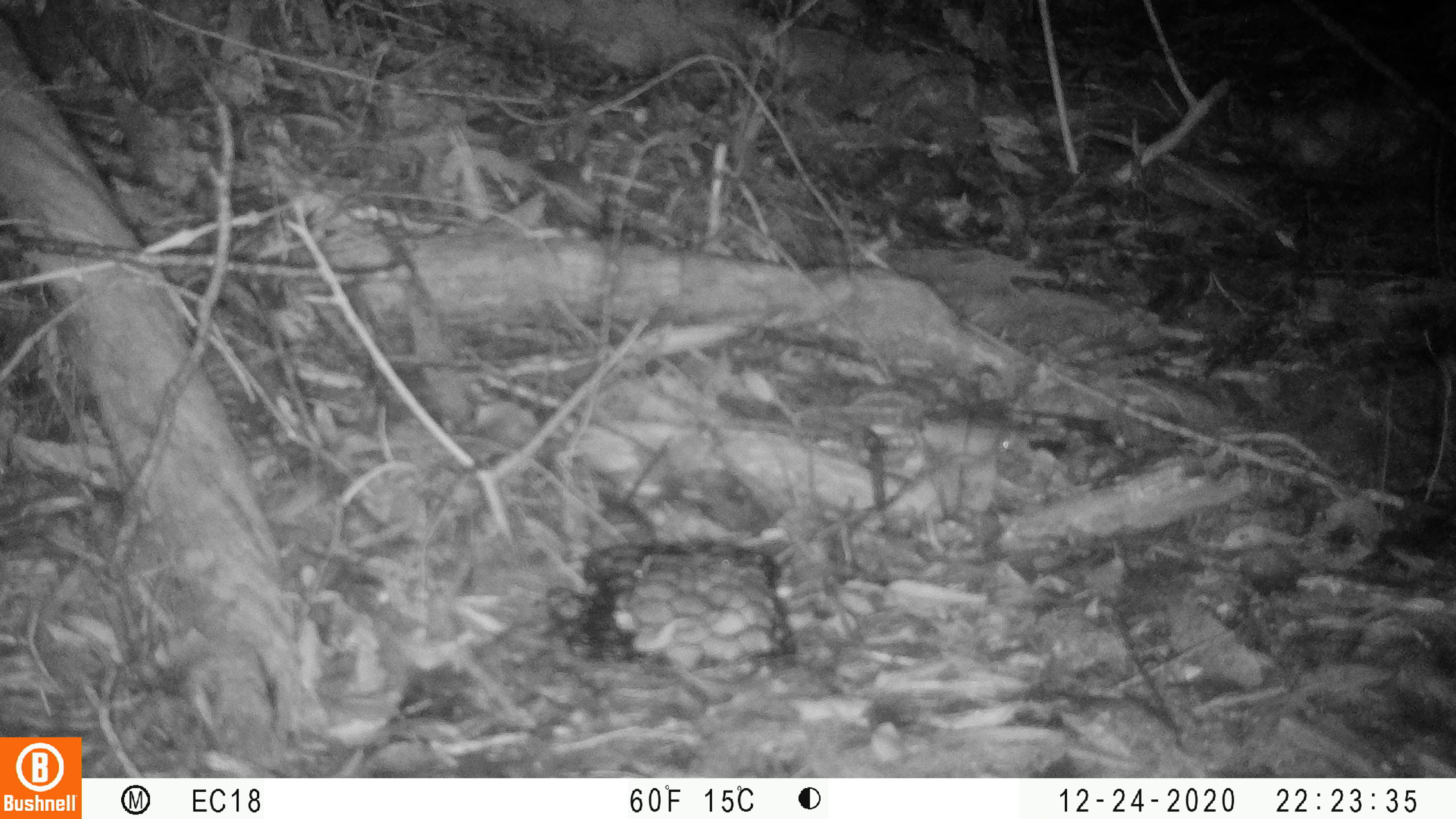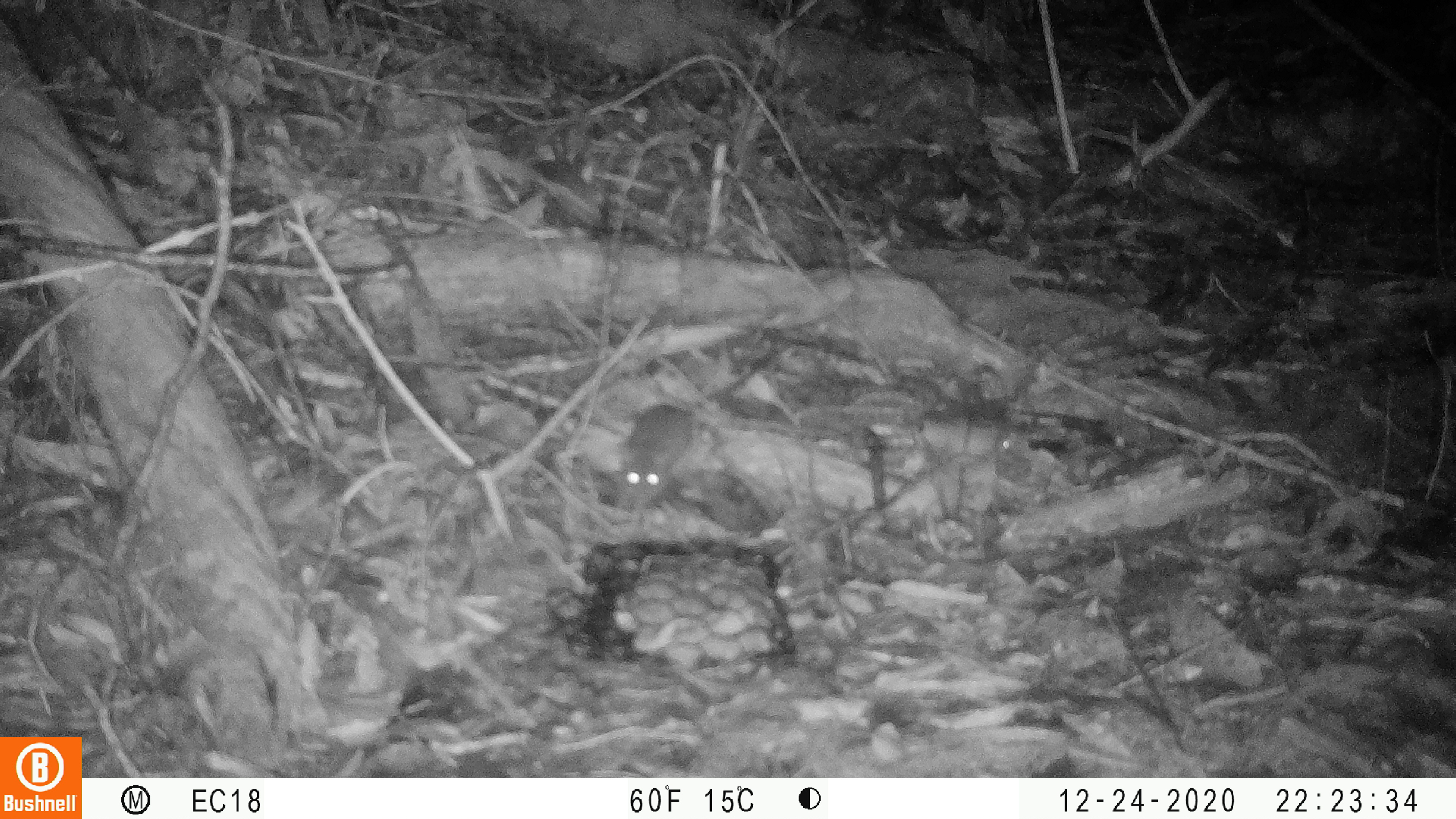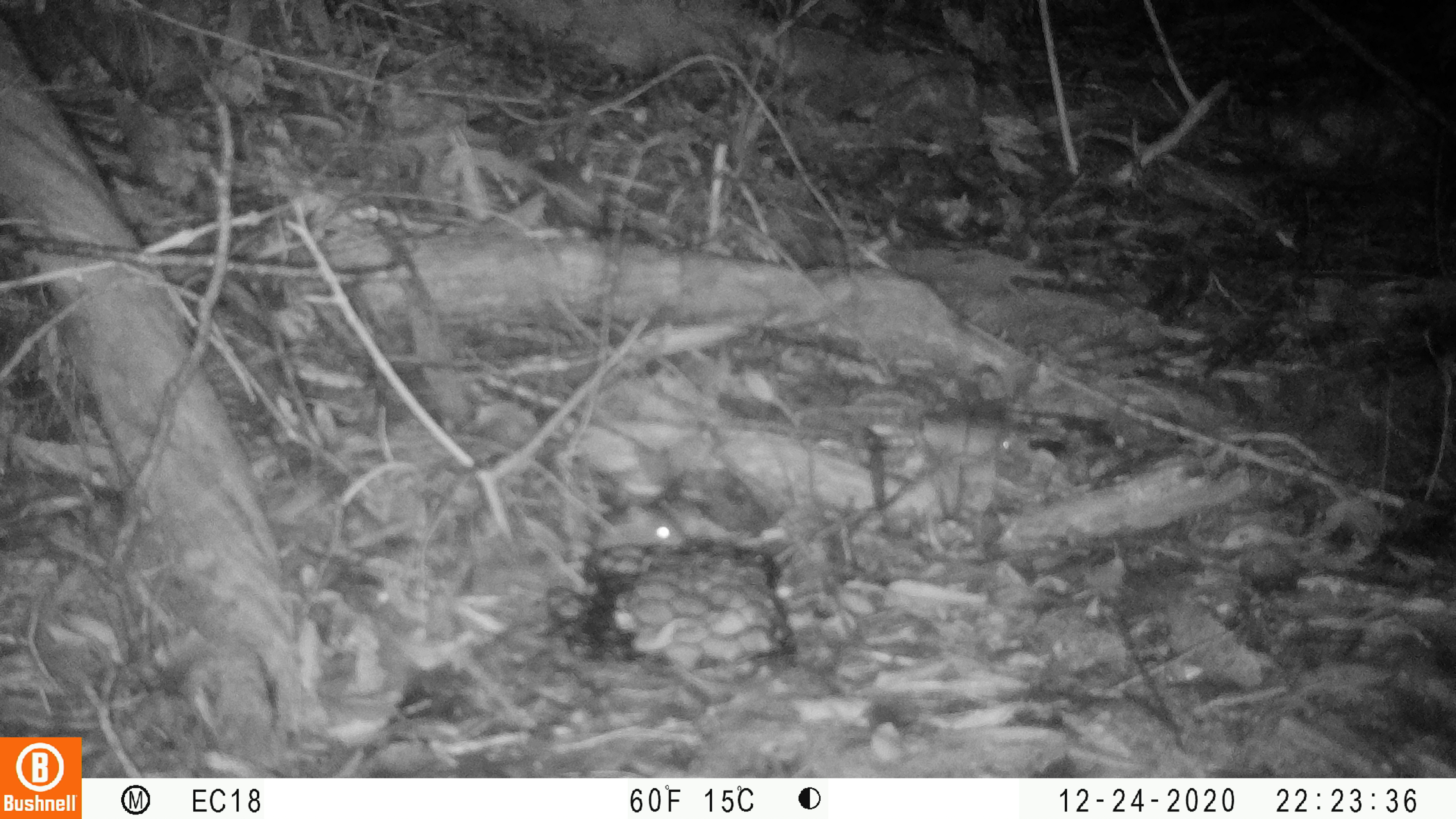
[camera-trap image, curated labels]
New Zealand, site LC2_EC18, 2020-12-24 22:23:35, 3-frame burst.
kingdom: Animalia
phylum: Chordata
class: Mammalia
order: Rodentia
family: Muridae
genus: Mus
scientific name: Mus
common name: mouse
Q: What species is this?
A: Mouse (Mus).